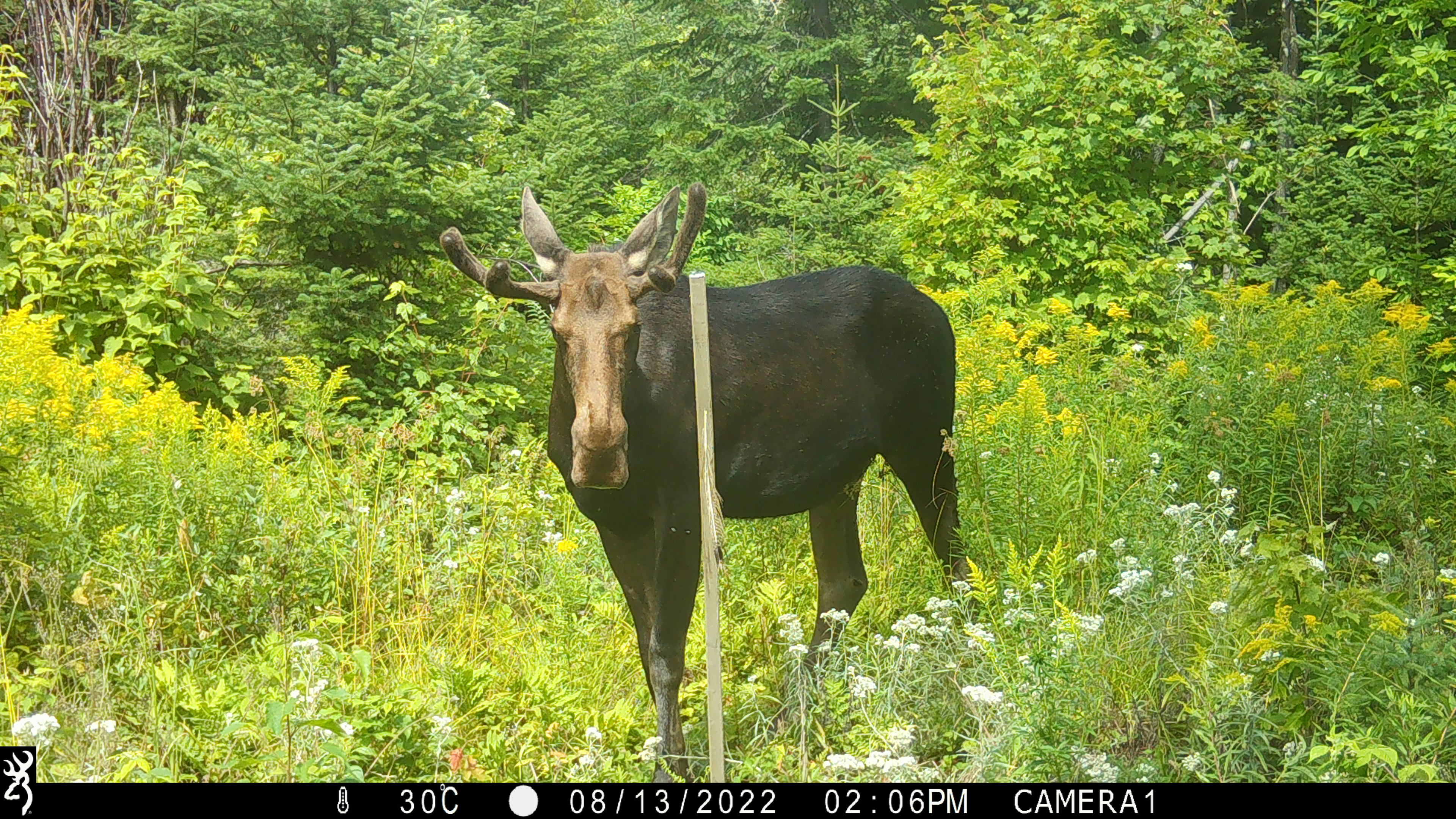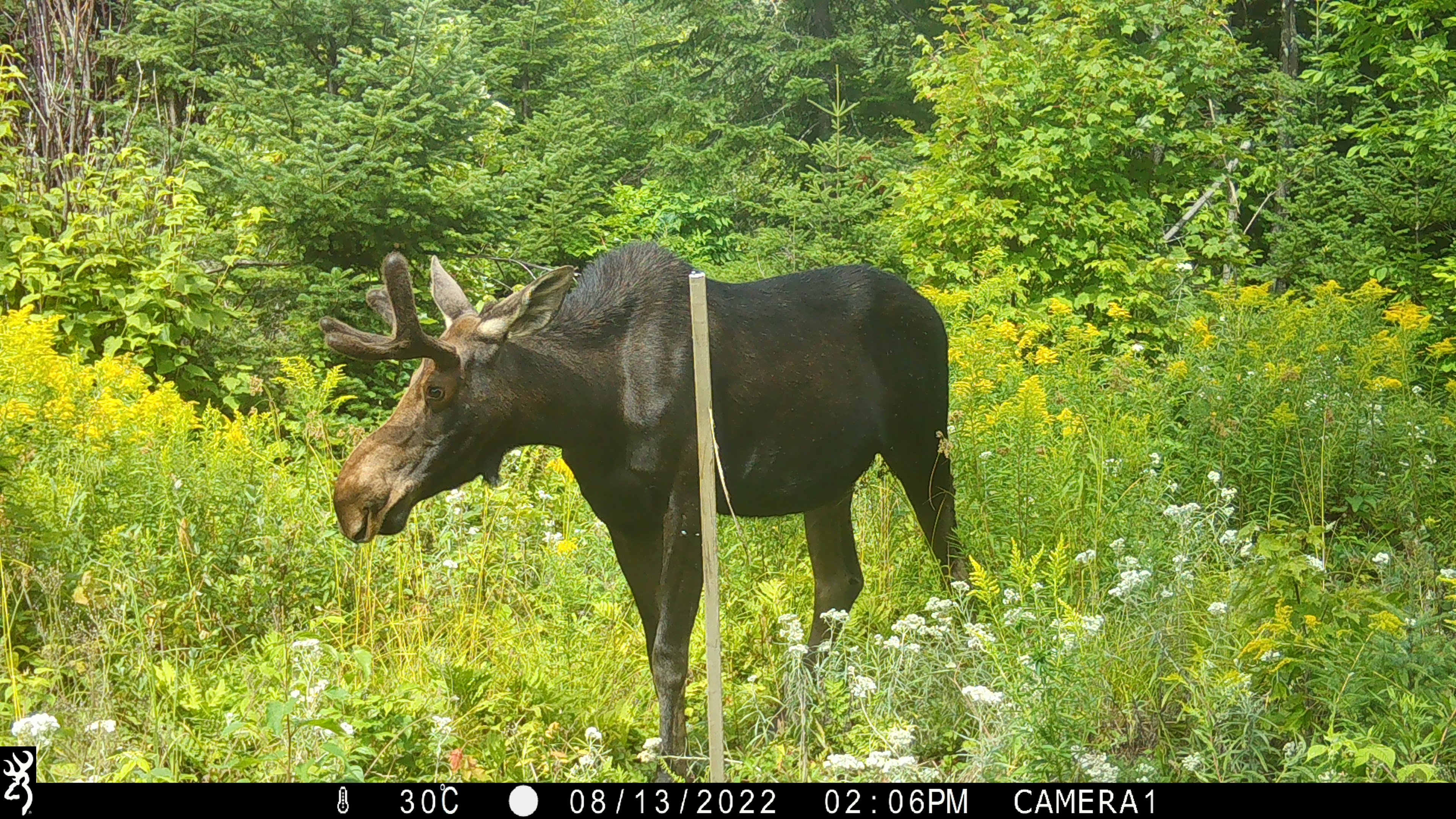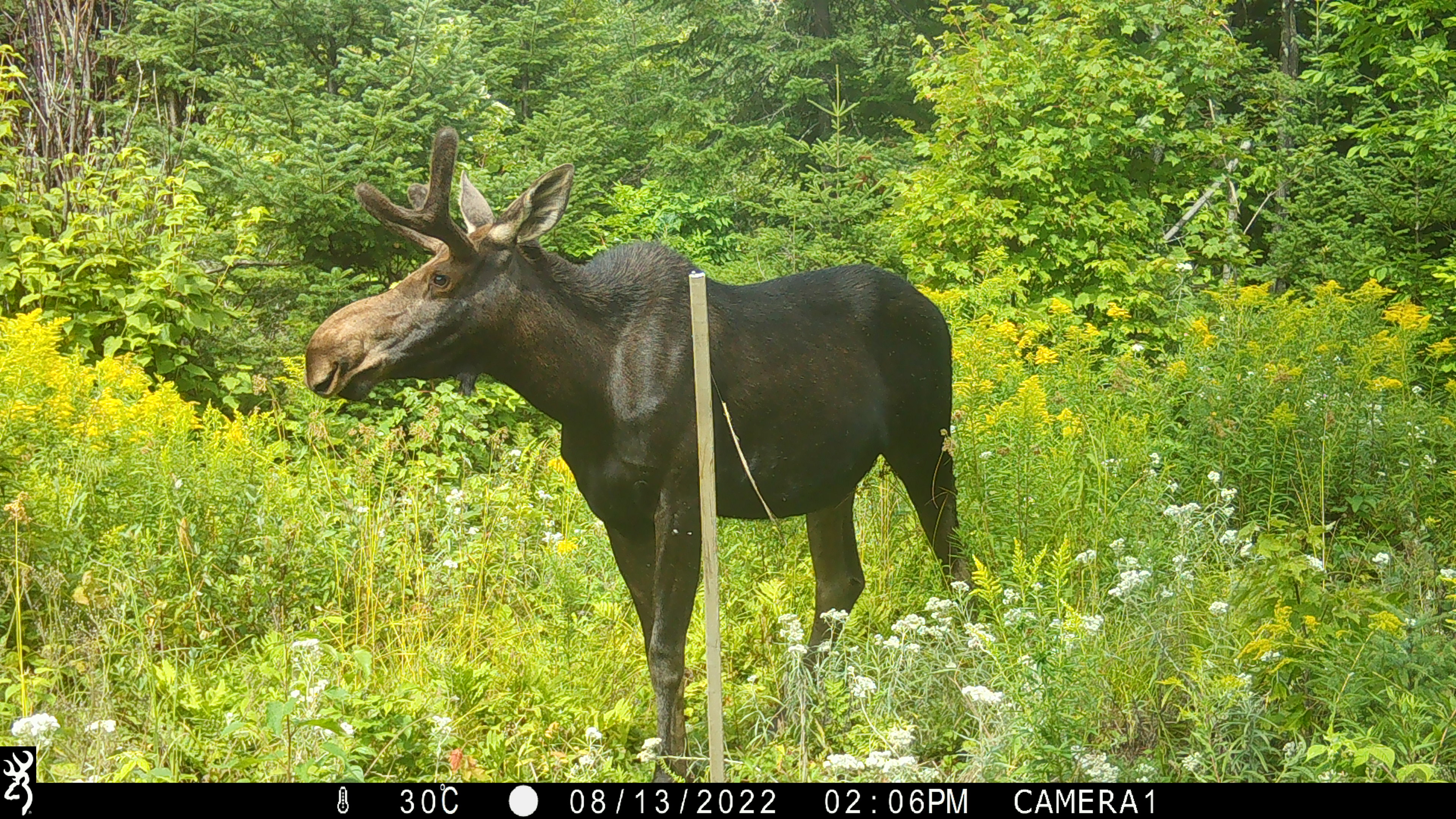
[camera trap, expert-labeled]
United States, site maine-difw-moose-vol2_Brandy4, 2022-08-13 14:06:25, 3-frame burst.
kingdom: Animalia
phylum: Chordata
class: Mammalia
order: Artiodactyla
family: Cervidae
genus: Alces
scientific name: Alces alces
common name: moose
Moose (Alces alces).